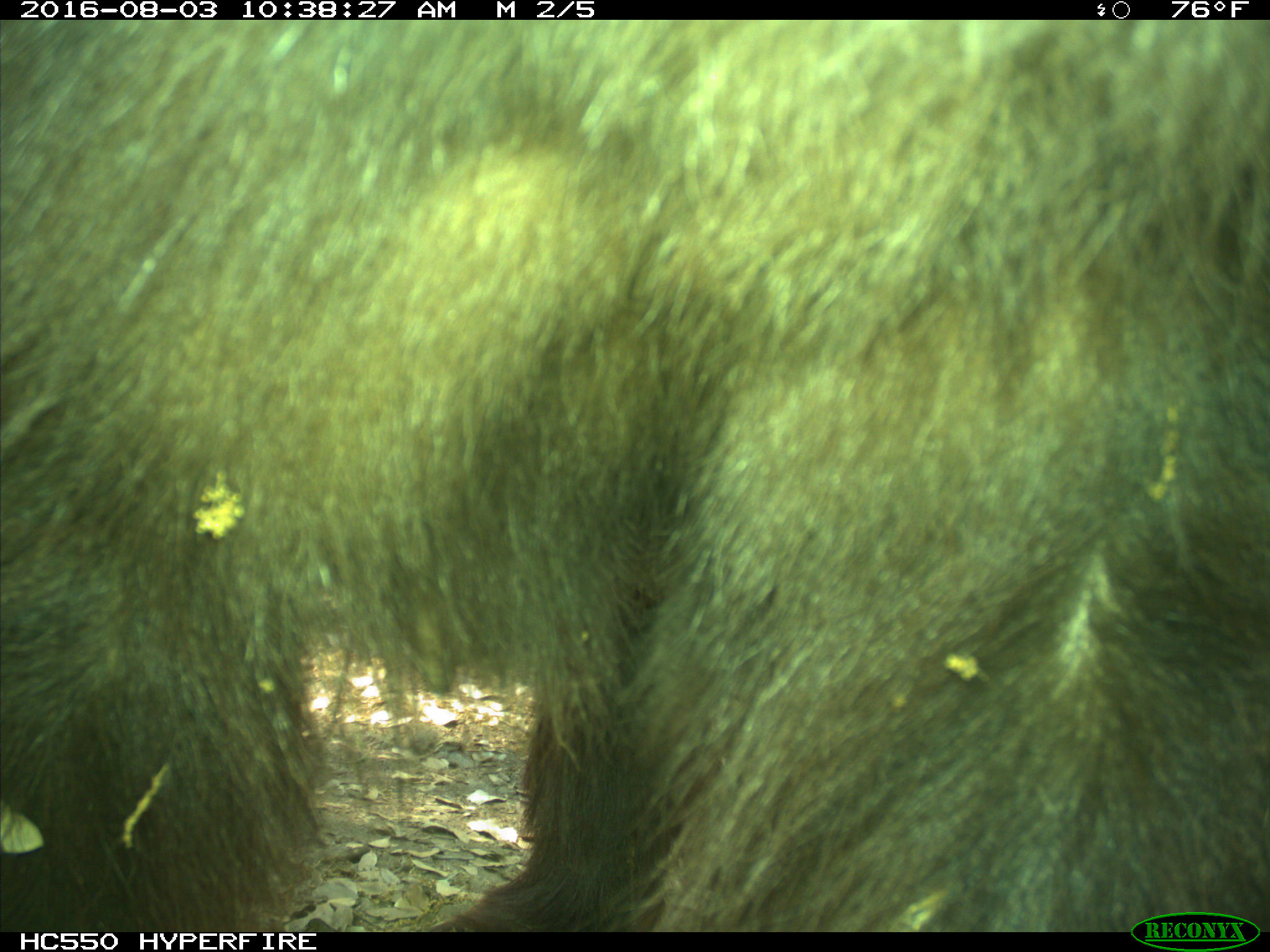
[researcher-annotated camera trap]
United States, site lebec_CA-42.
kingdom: Animalia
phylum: Chordata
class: Mammalia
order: Carnivora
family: Ursidae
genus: Ursus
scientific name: Ursus americanus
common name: american black bear